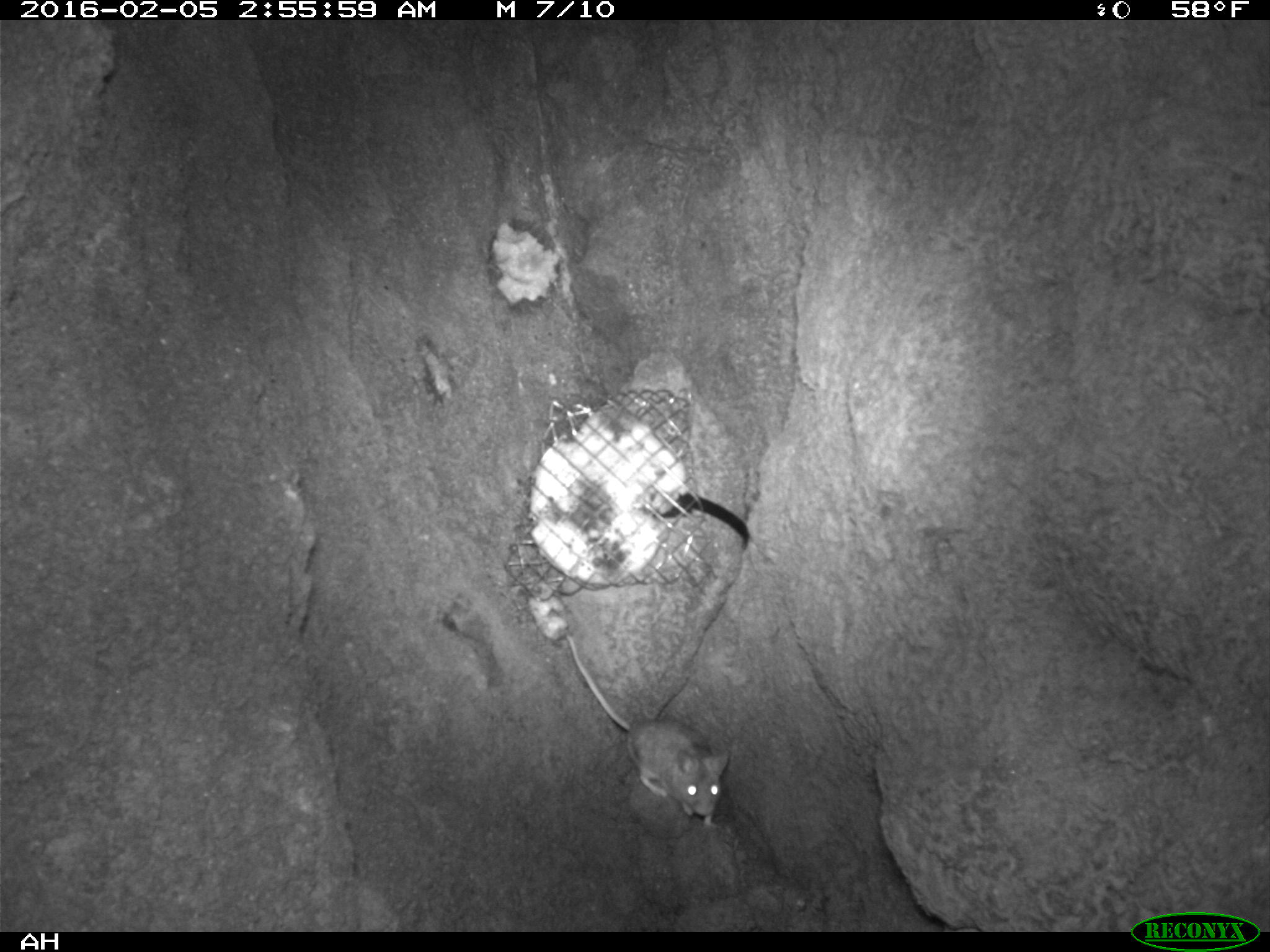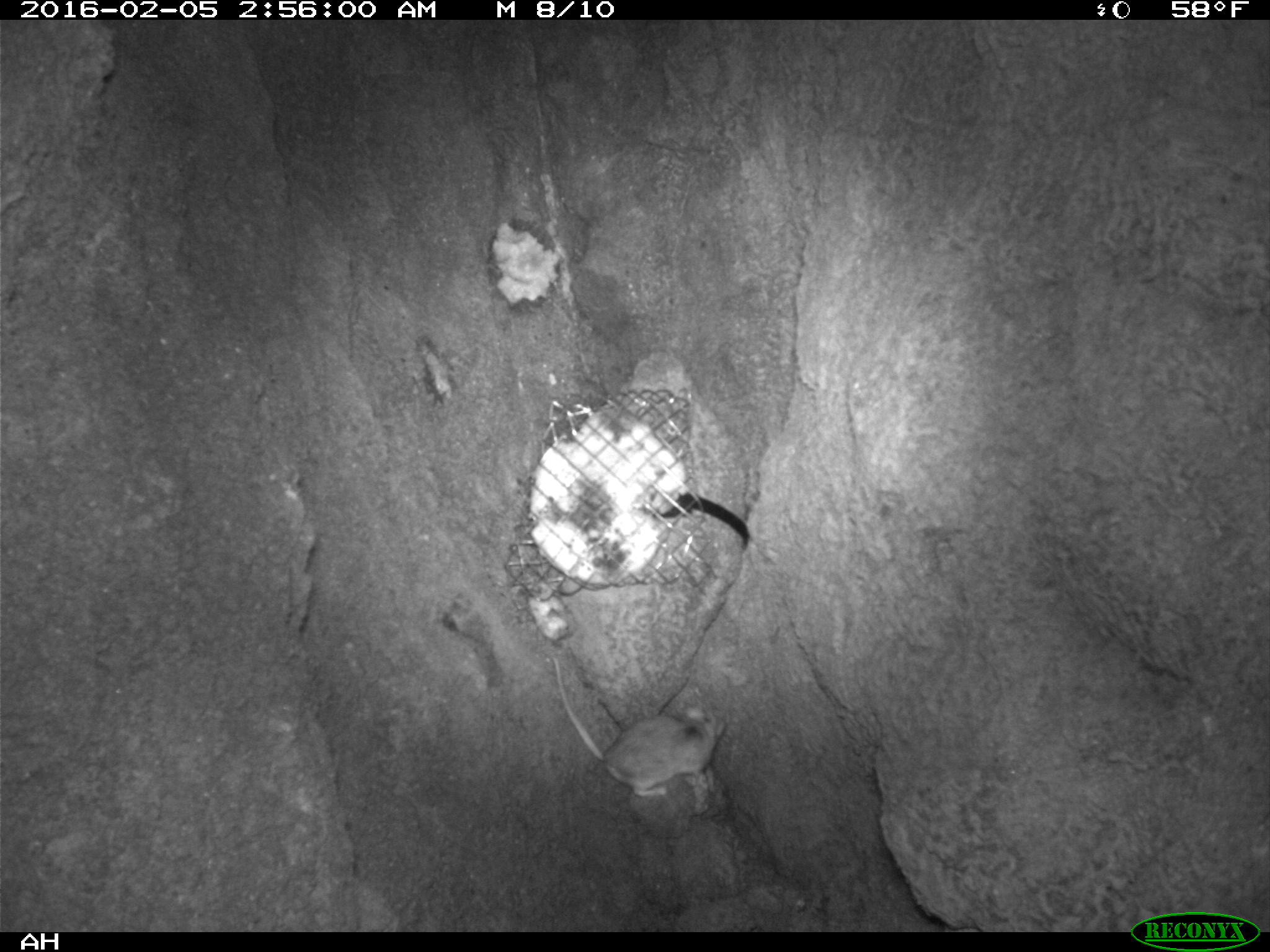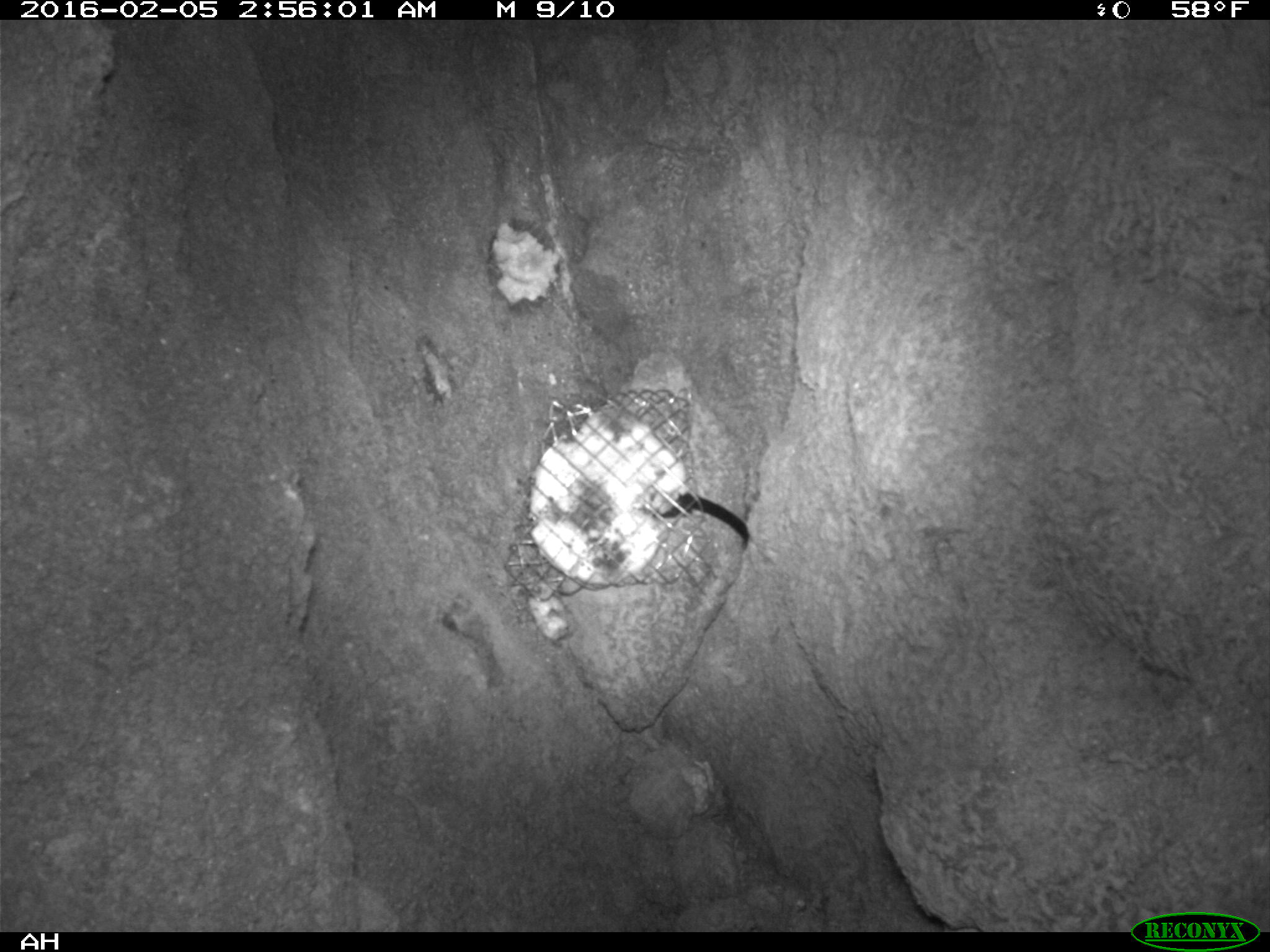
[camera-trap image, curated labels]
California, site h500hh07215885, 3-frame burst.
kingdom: Animalia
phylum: Chordata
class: Mammalia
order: Rodentia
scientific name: Rodentia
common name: rodent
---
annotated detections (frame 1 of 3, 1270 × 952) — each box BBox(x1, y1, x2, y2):
rodent: BBox(566, 635, 728, 827)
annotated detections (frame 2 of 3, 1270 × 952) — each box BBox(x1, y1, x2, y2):
rodent: BBox(552, 656, 728, 799)